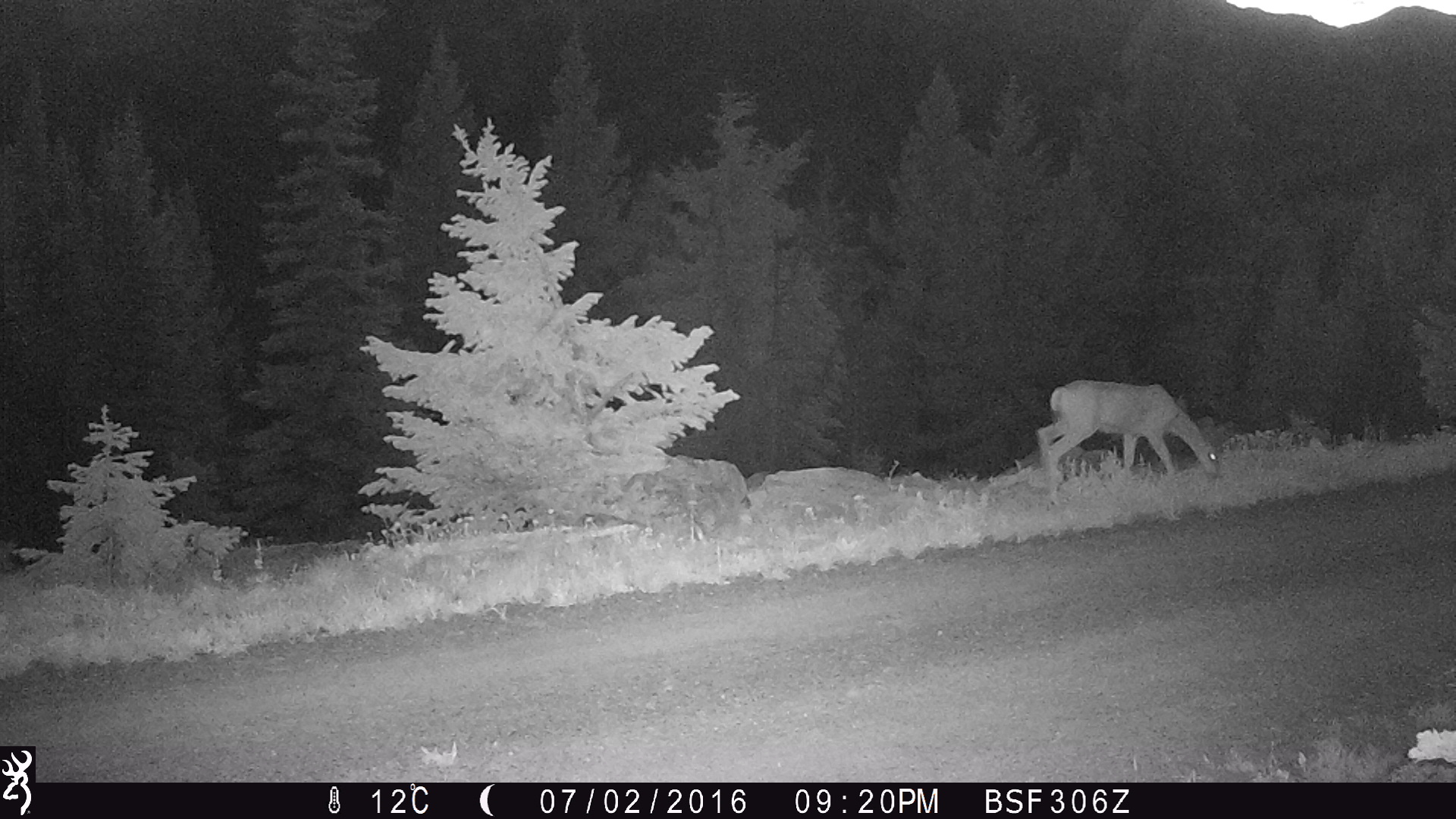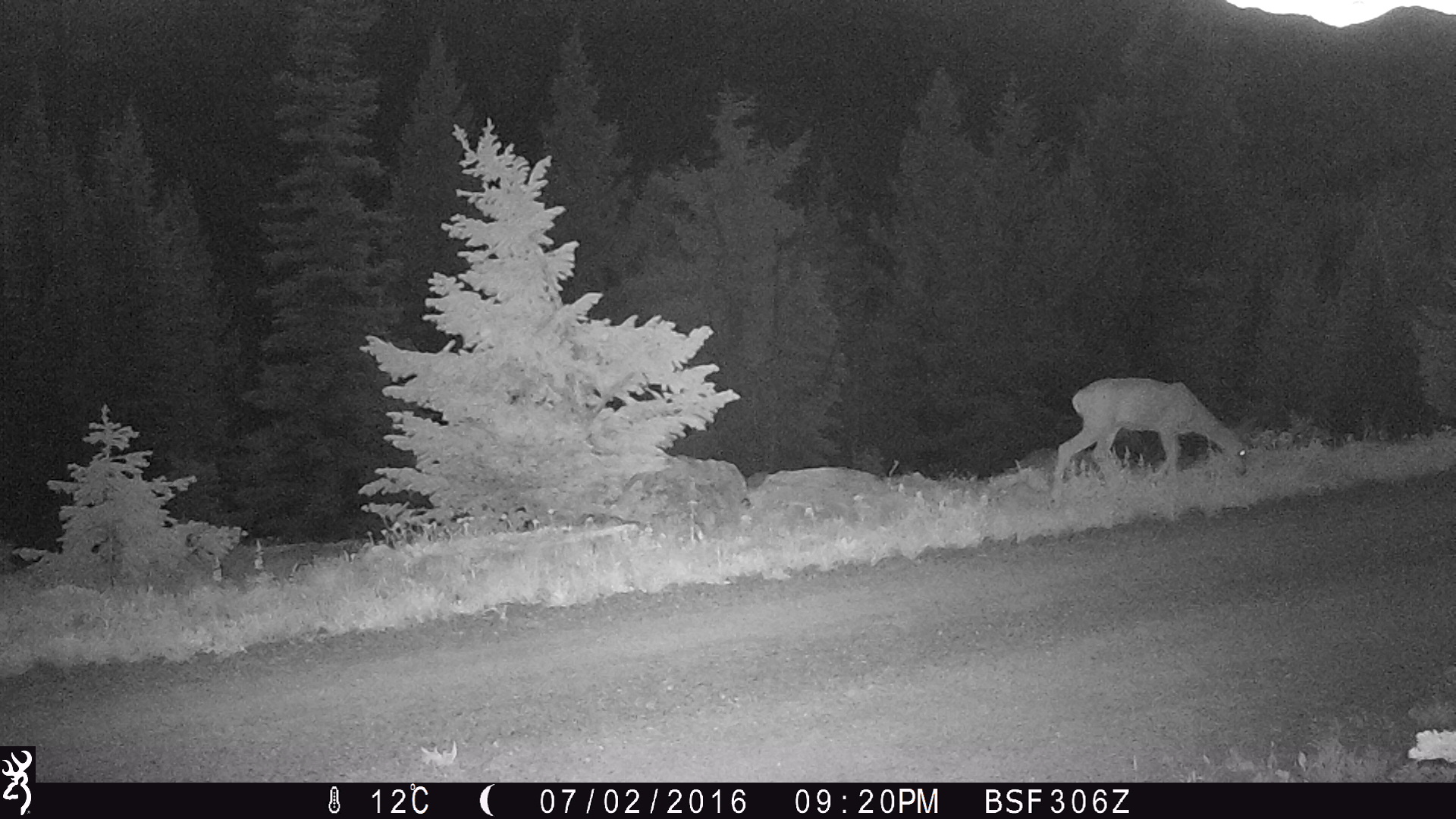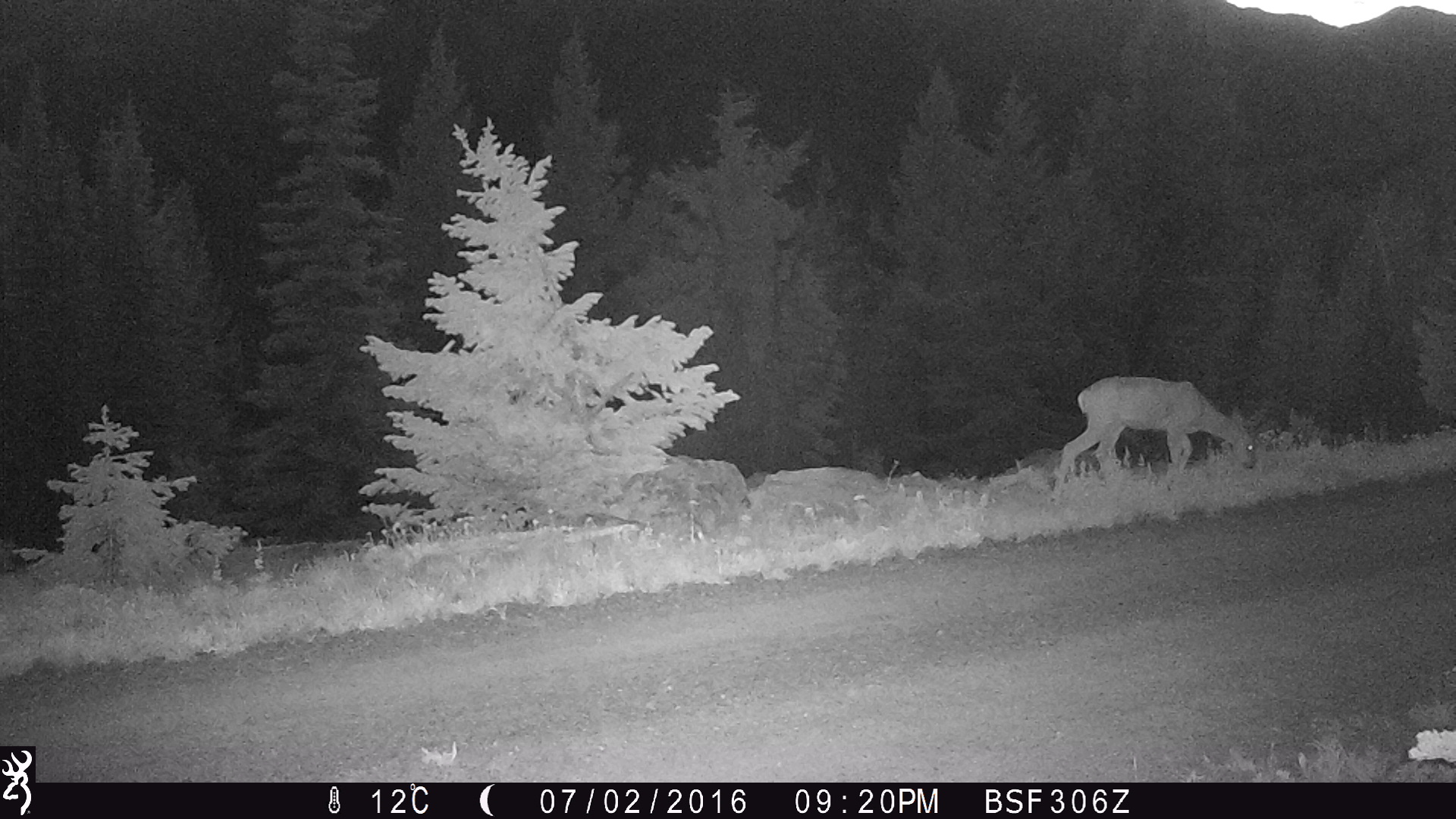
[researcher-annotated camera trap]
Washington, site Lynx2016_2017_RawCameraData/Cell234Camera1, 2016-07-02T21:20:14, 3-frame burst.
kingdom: Animalia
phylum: Chordata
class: Mammalia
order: Artiodactyla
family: Cervidae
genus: Odocoileus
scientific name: Odocoileus hemionus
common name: mule deer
Odocoileus hemionus (mule deer). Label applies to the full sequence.